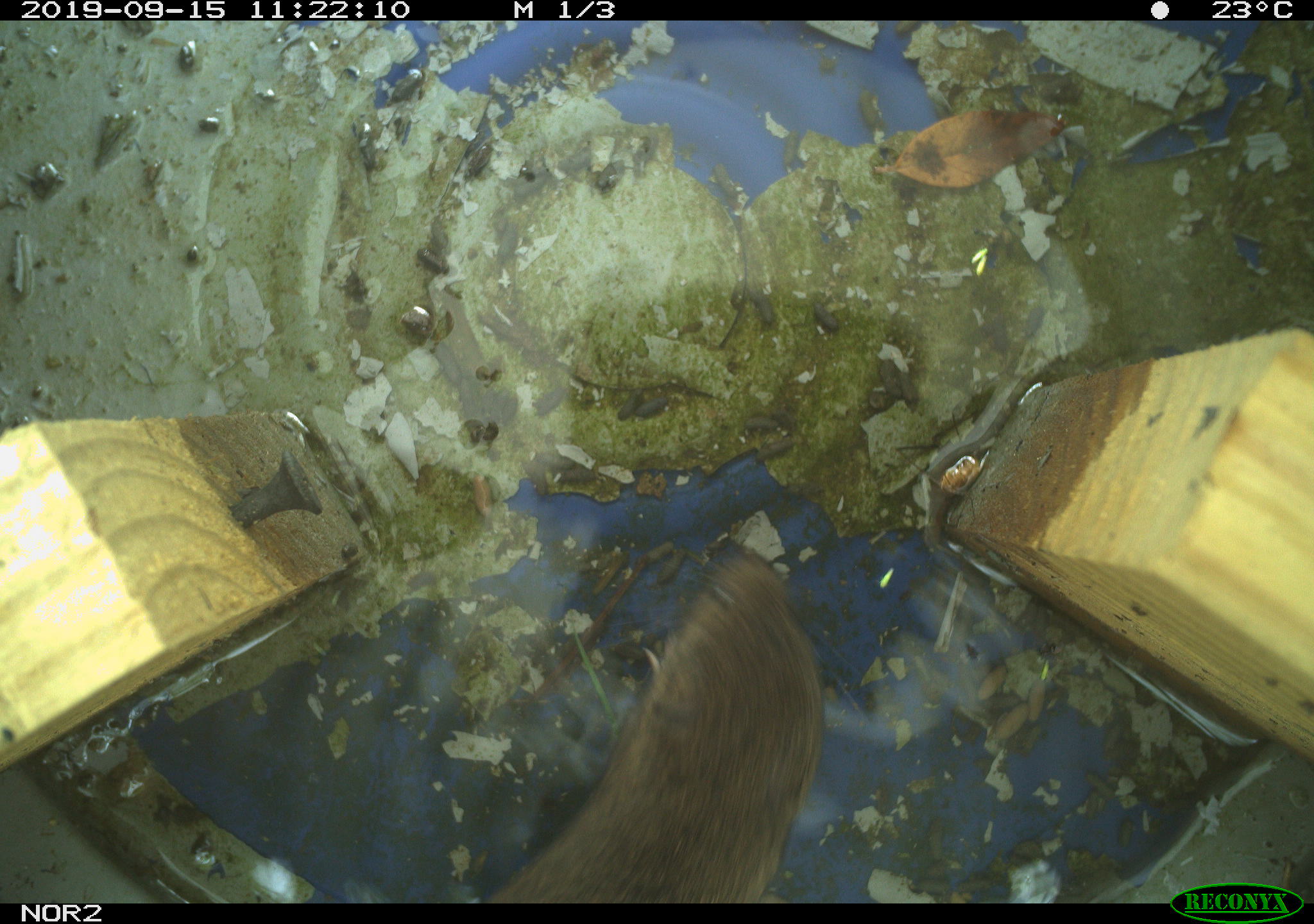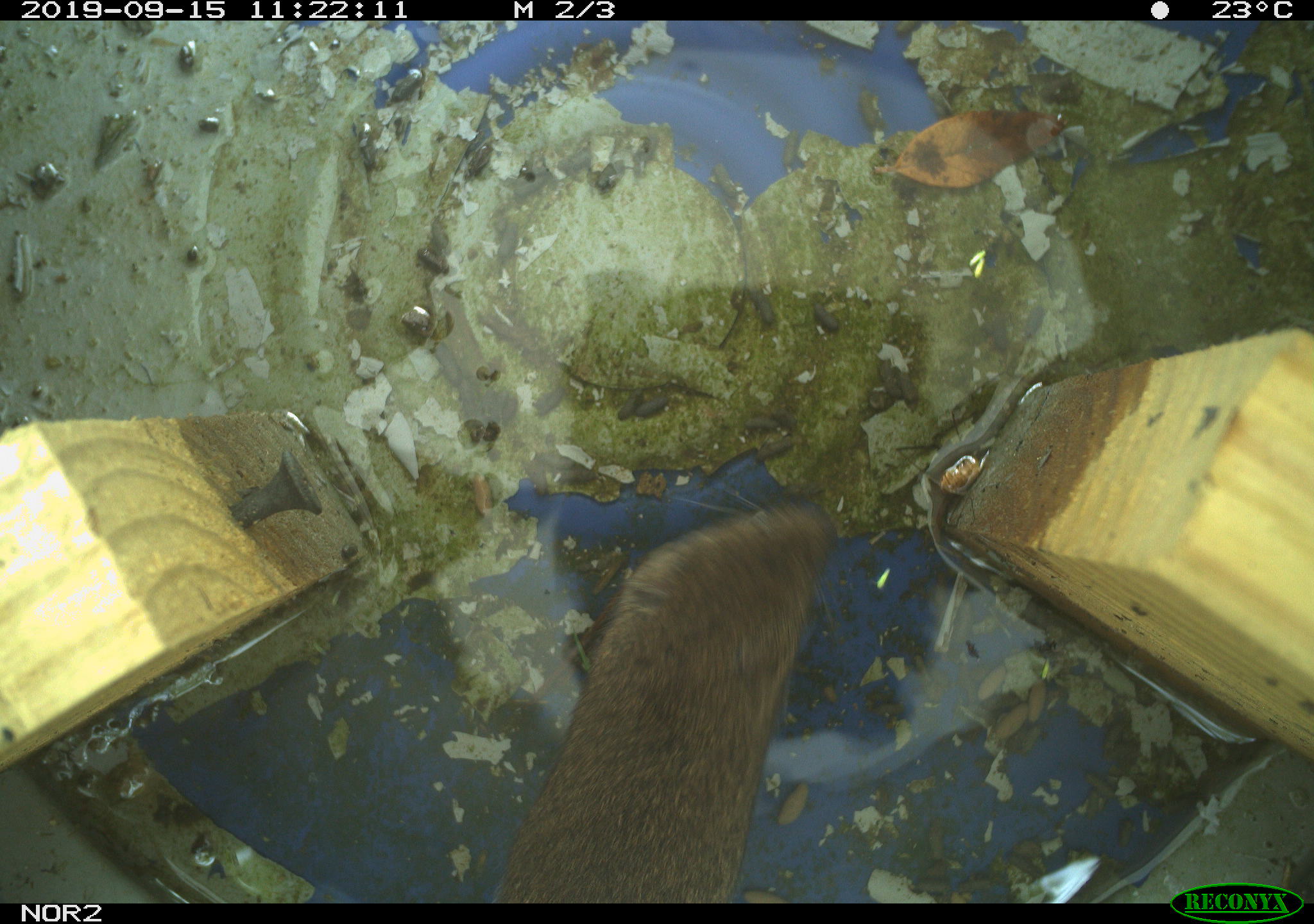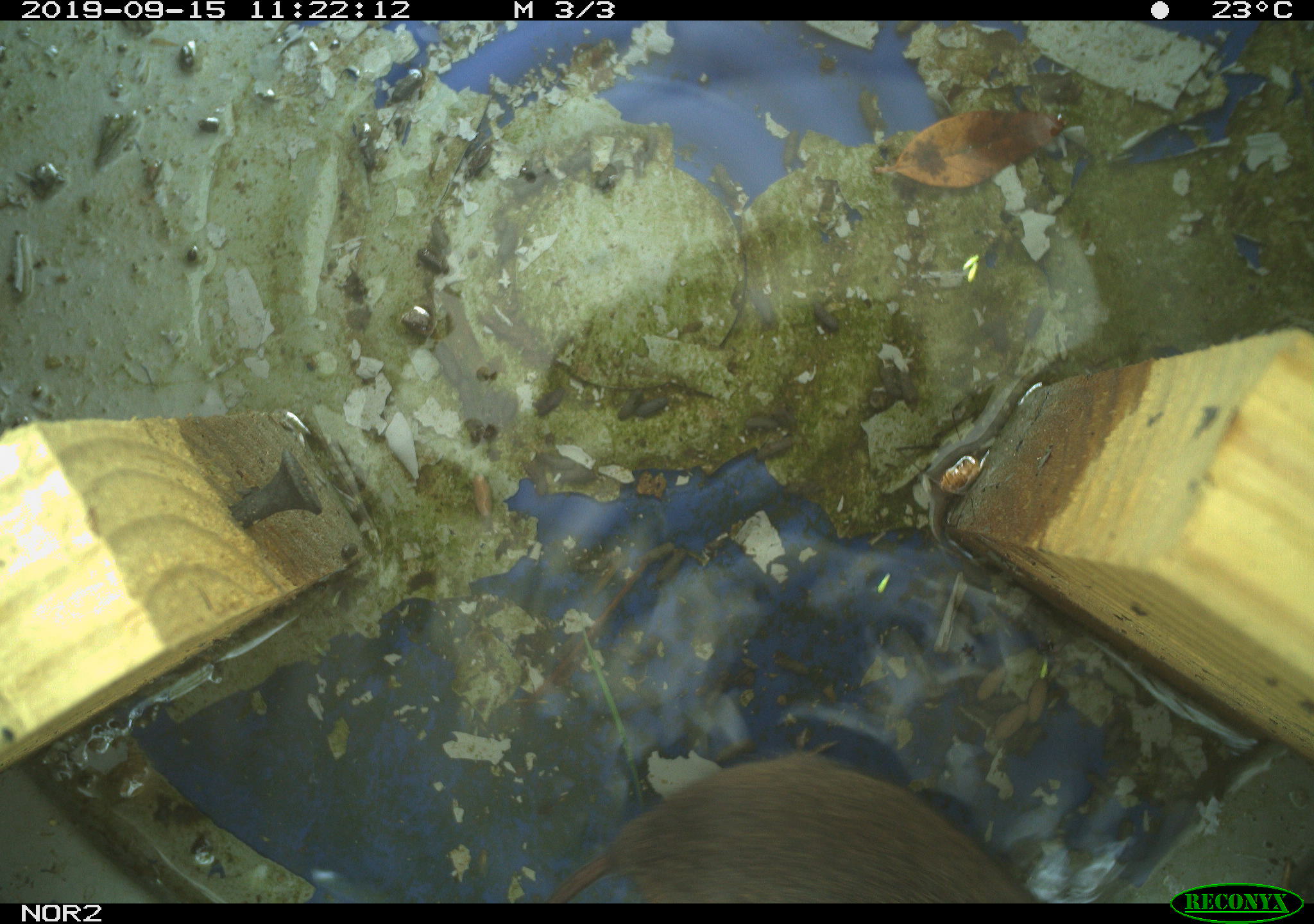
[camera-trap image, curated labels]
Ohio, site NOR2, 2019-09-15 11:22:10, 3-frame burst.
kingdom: Animalia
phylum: Chordata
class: Mammalia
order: Rodentia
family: Cricetidae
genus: Microtus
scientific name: Microtus pennsylvanicus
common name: meadow vole